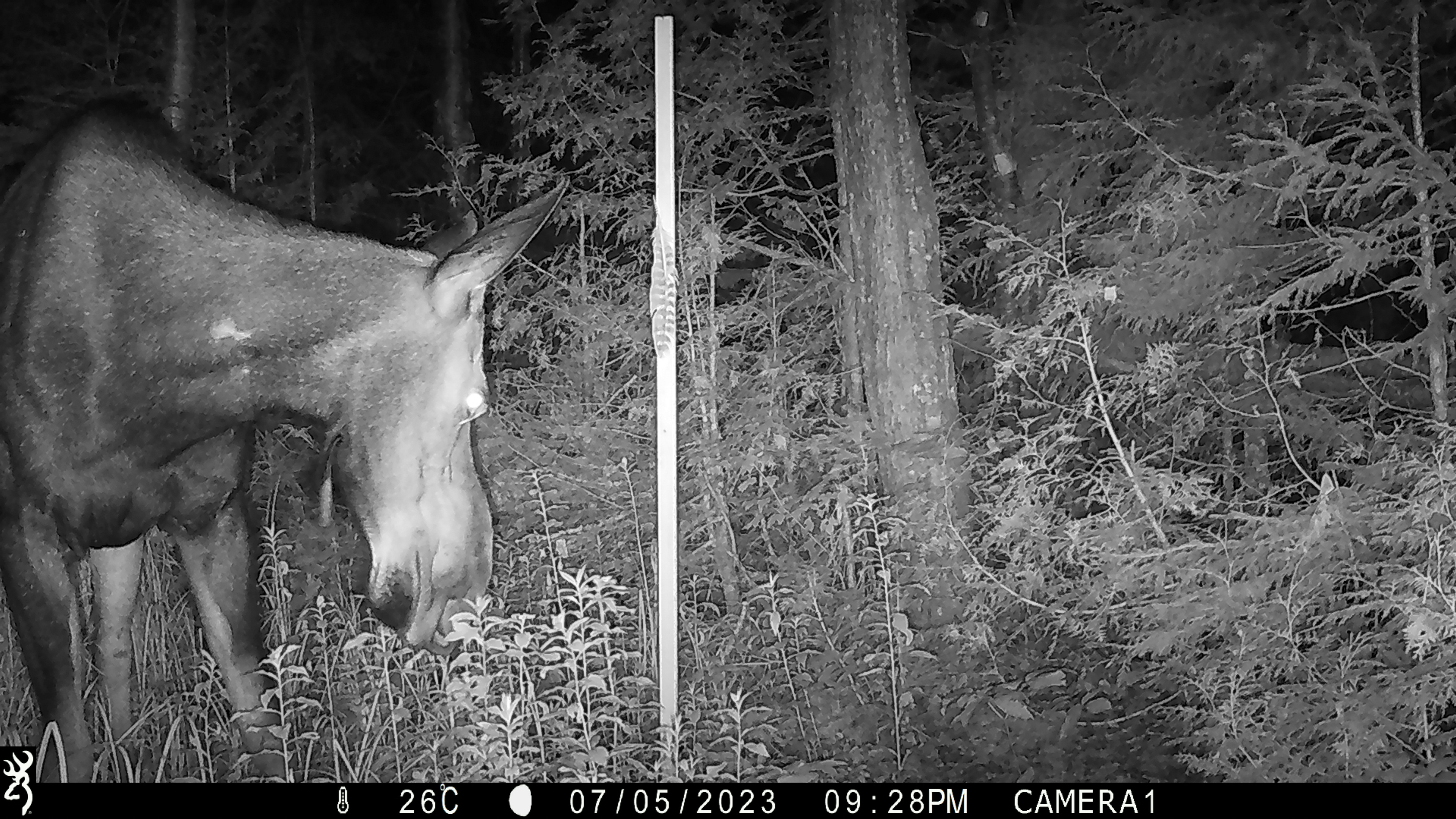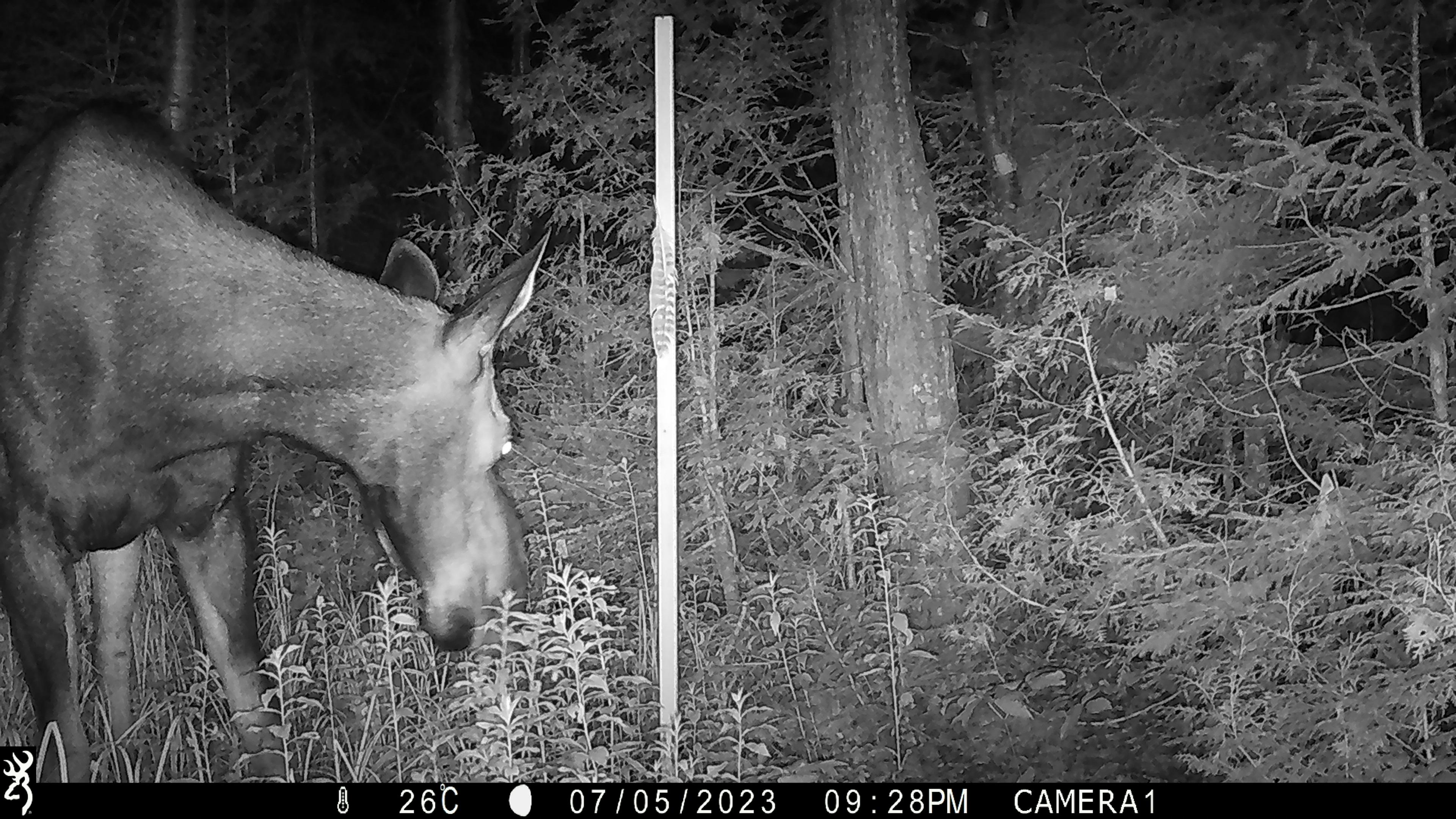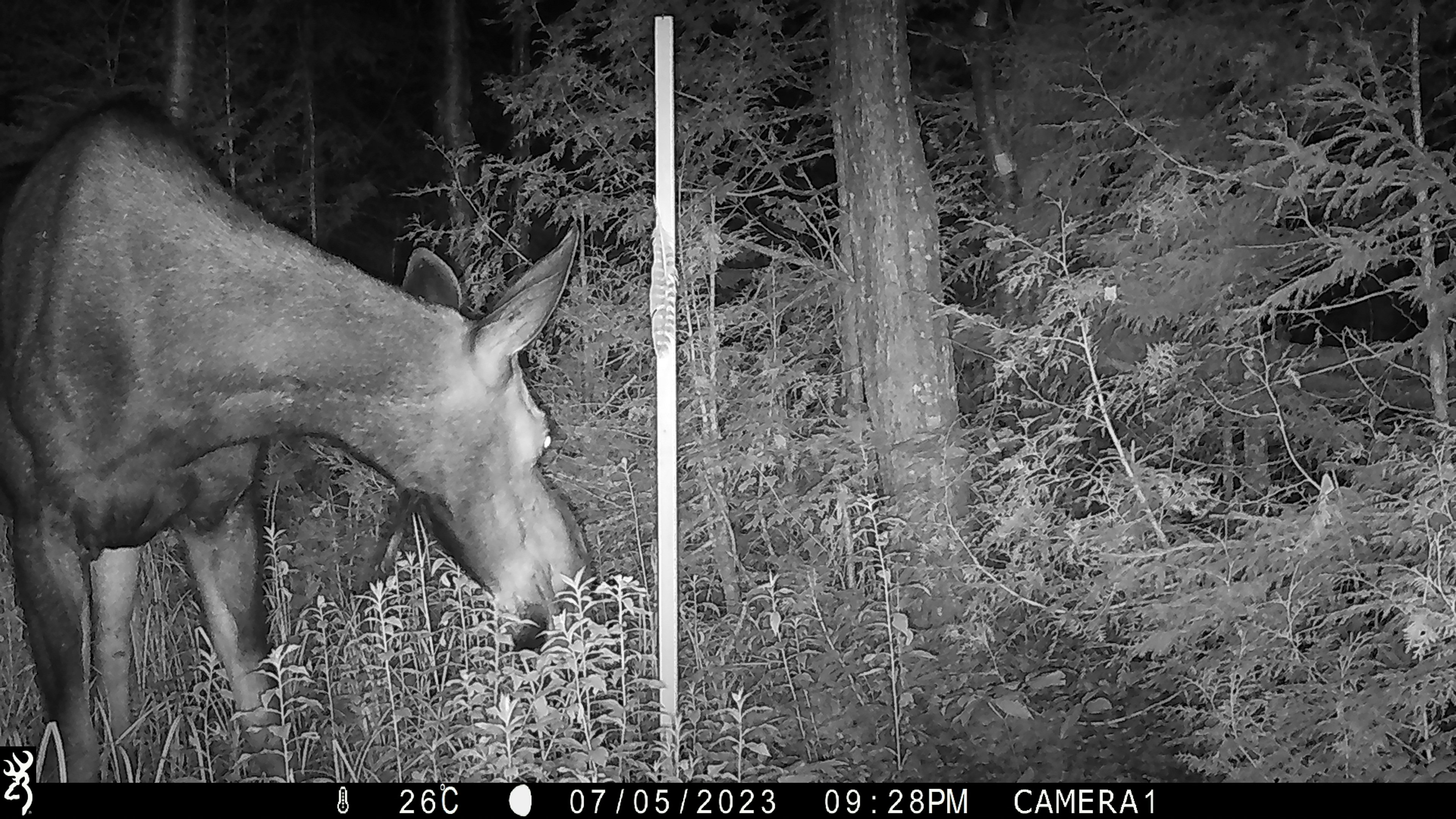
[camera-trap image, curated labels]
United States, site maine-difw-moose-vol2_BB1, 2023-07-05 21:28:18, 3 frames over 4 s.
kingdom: Animalia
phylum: Chordata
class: Mammalia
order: Artiodactyla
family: Cervidae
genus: Alces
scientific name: Alces alces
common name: moose